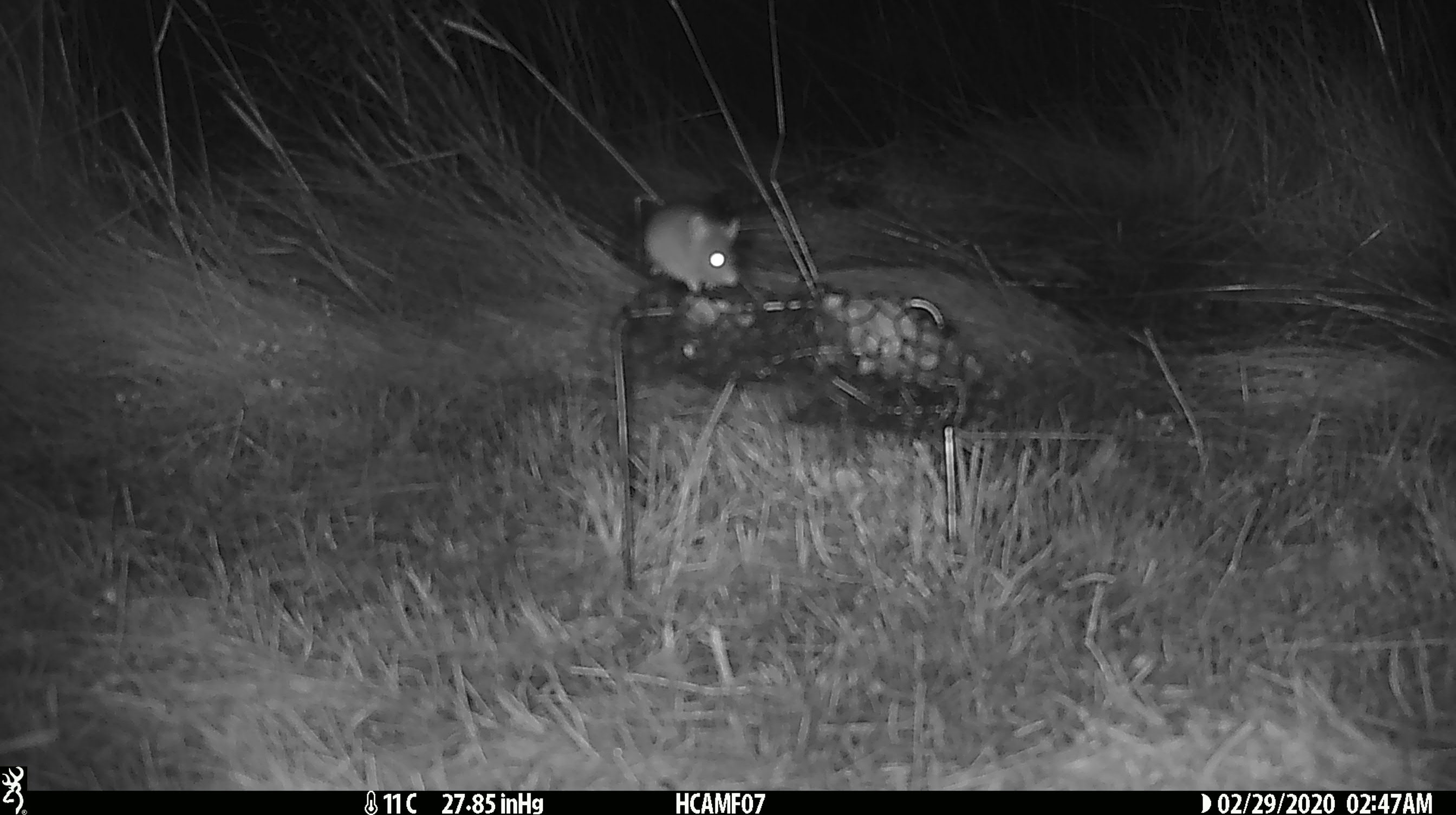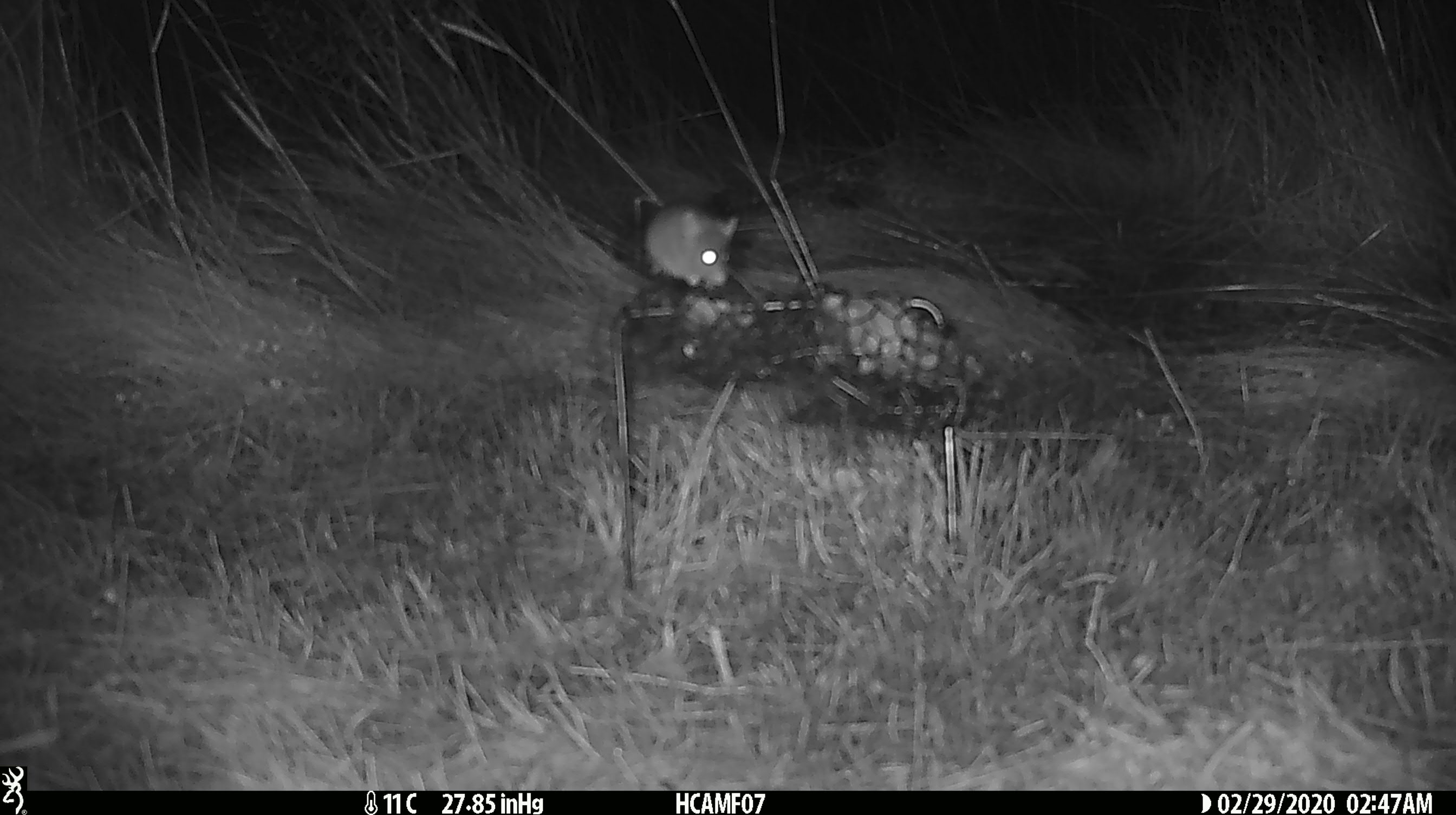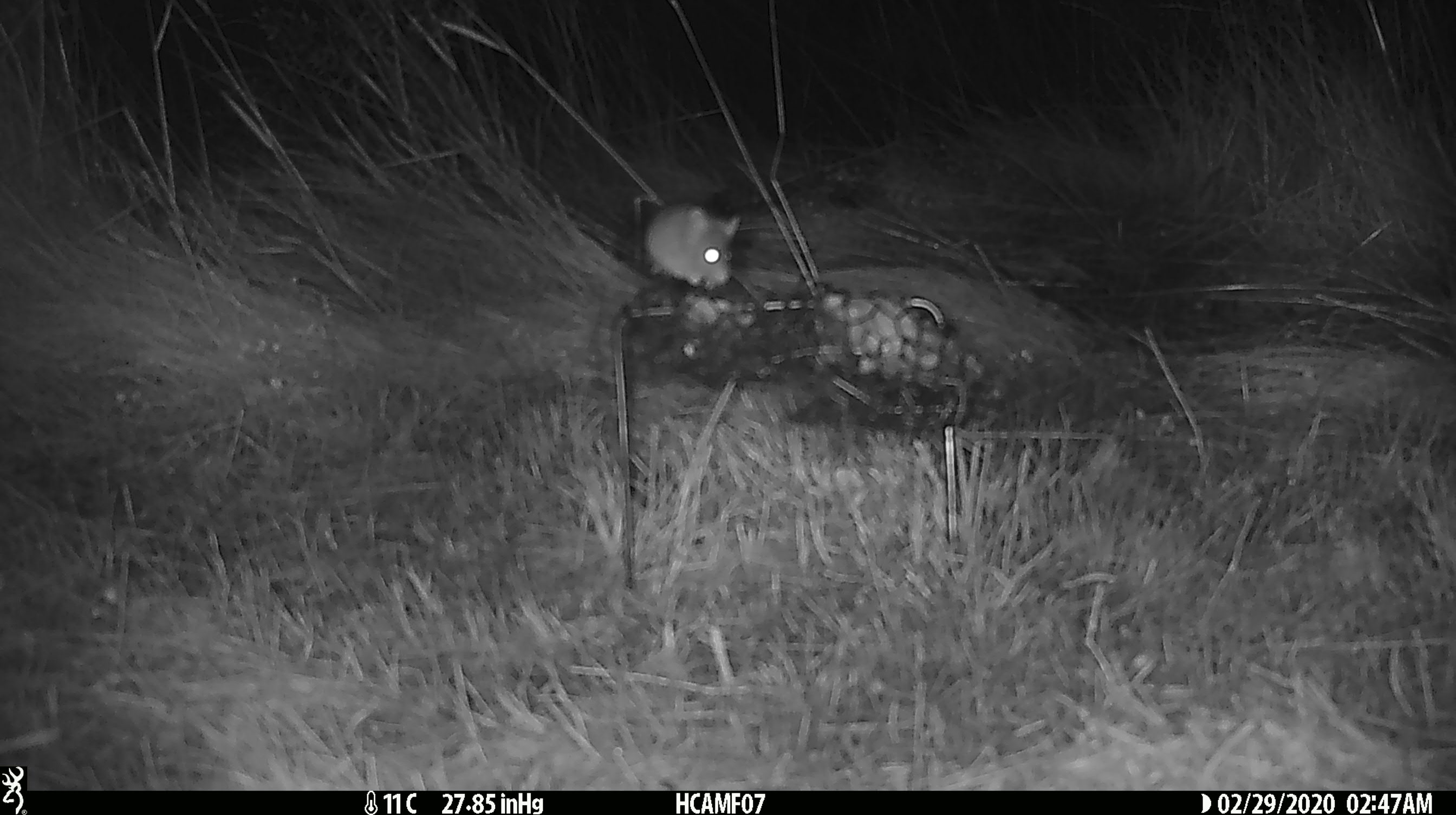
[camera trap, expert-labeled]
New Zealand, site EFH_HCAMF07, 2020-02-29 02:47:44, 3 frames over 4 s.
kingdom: Animalia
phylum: Chordata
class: Mammalia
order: Rodentia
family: Muridae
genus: Mus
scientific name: Mus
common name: mouse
Mouse (Mus).